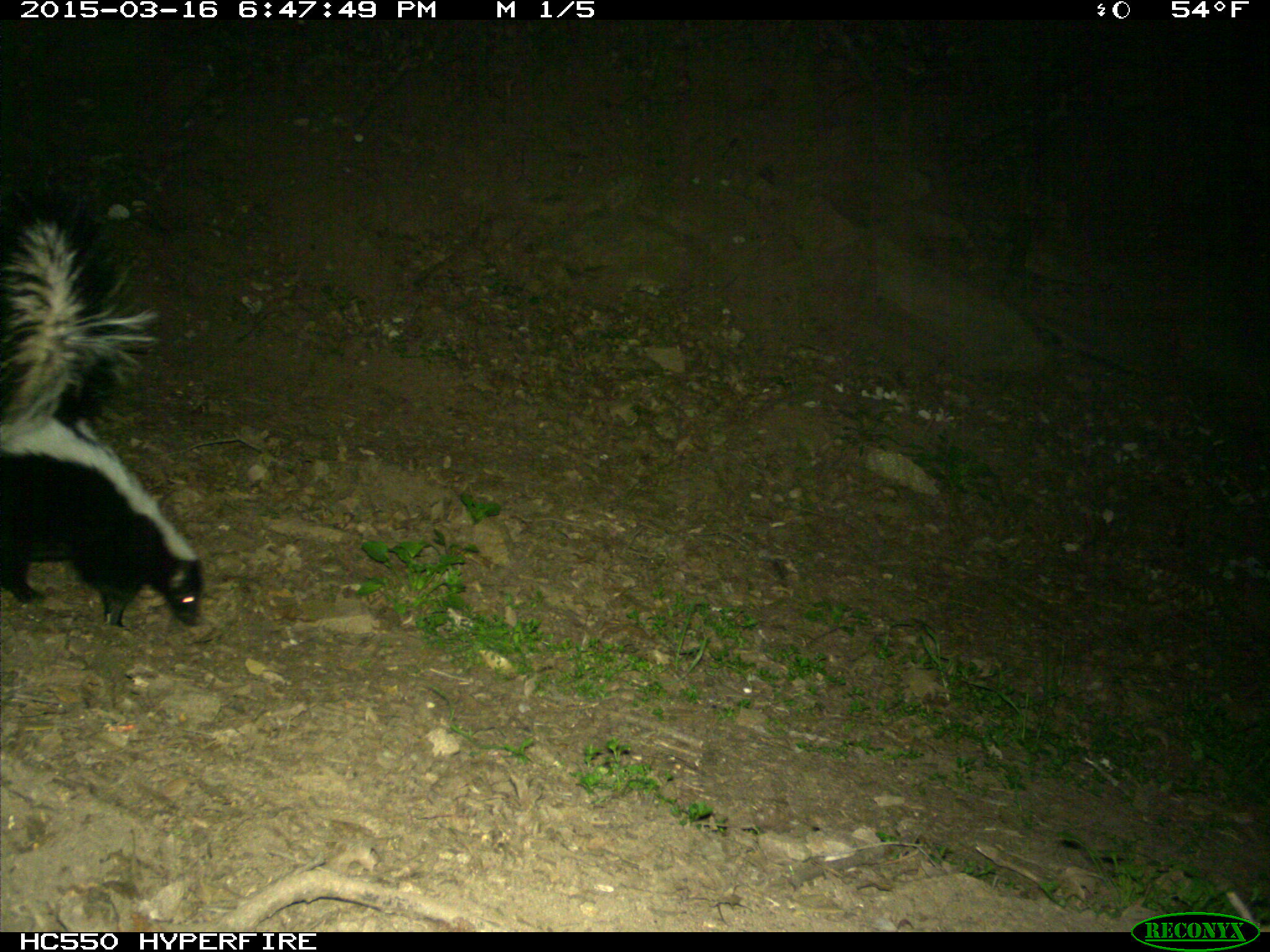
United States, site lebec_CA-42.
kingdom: Animalia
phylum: Chordata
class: Mammalia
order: Carnivora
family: Mephitidae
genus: Mephitis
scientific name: Mephitis mephitis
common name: striped skunk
Mephitis mephitis (striped skunk).